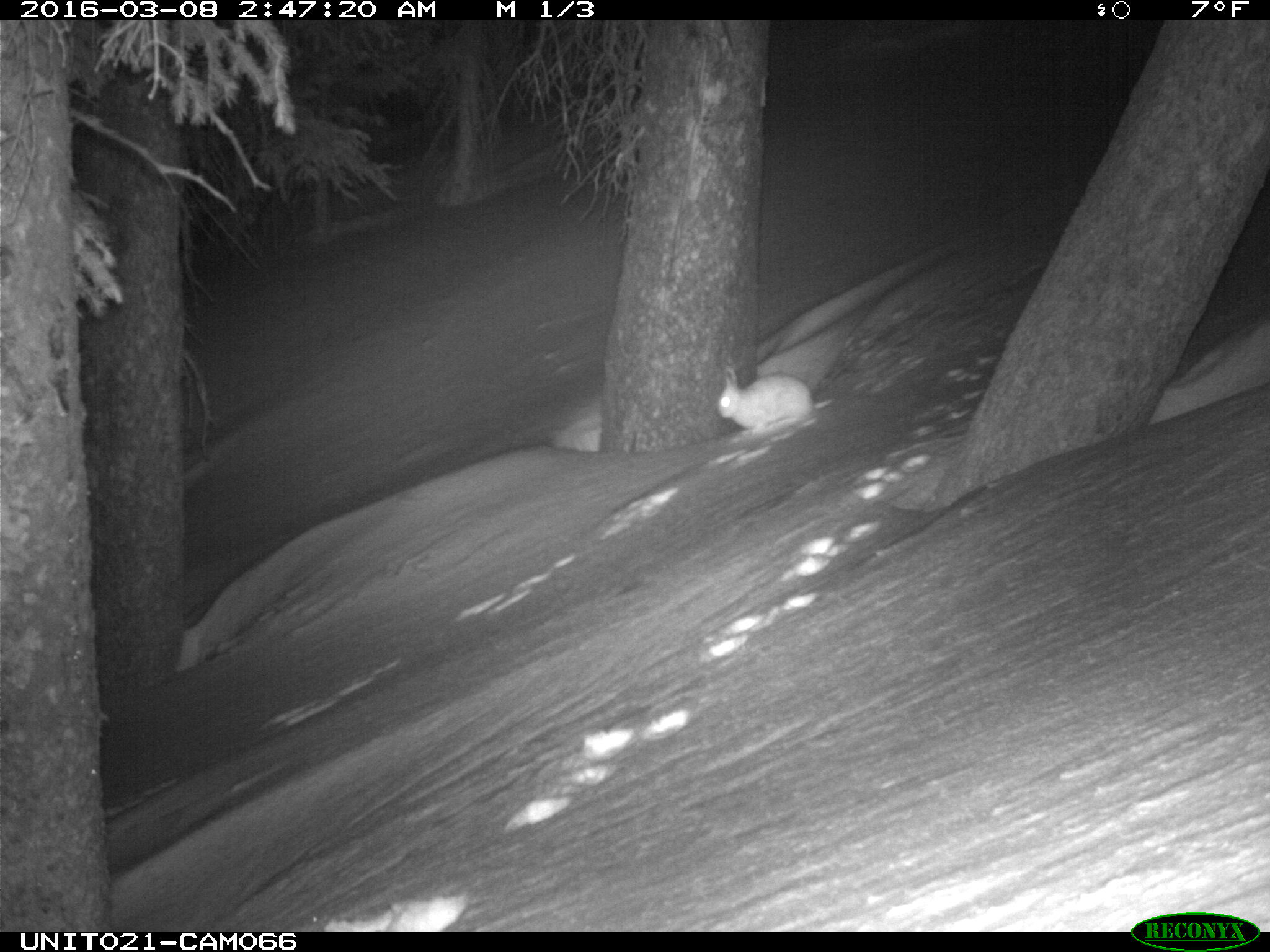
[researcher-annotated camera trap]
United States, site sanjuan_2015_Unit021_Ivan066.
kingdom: Animalia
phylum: Chordata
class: Mammalia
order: Lagomorpha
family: Leporidae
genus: Lepus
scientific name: Lepus americanus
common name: snowshoe hare